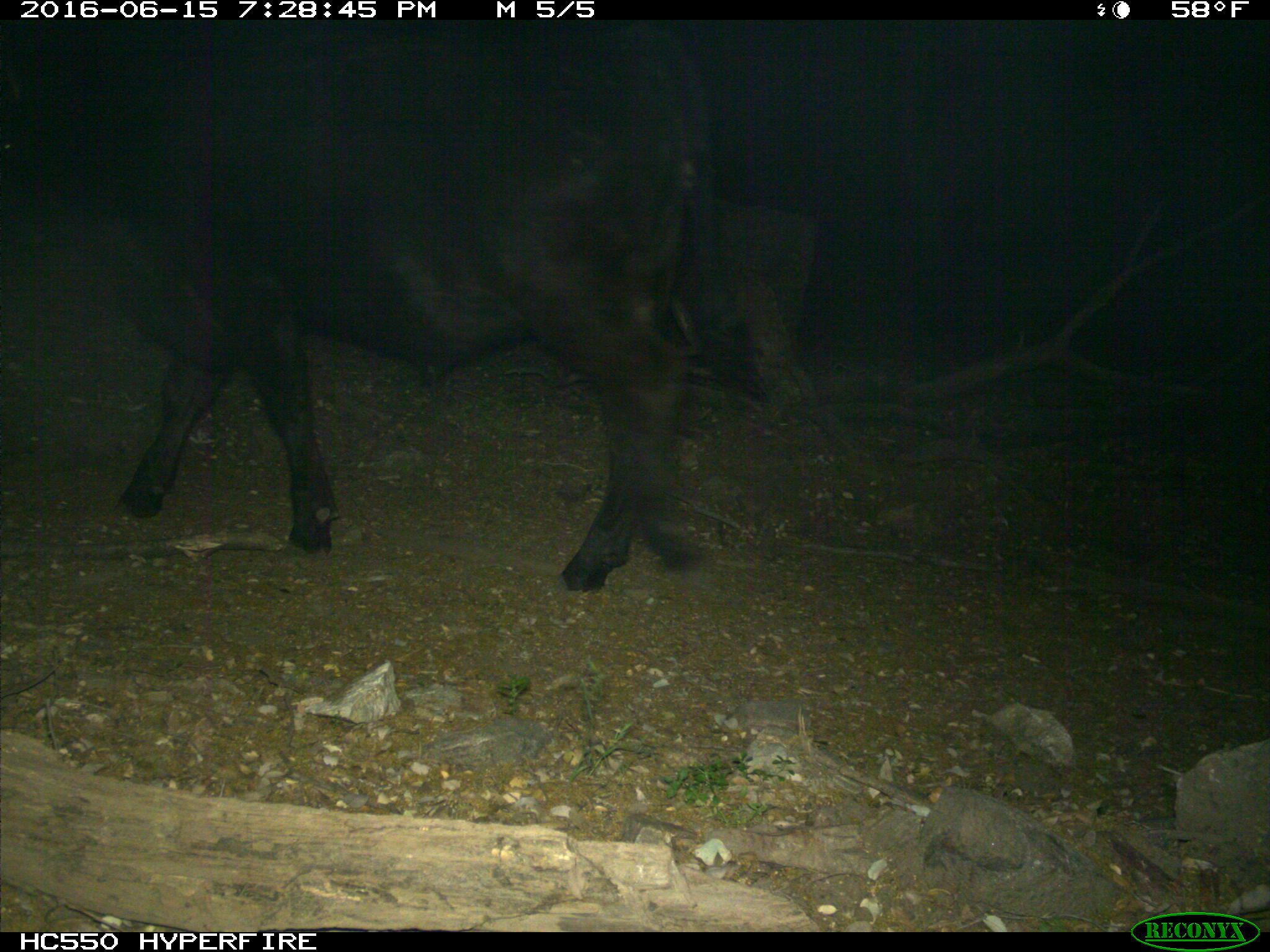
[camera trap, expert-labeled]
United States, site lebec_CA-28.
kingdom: Animalia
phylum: Chordata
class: Mammalia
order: Artiodactyla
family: Bovidae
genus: Bos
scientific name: Bos taurus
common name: domestic cow